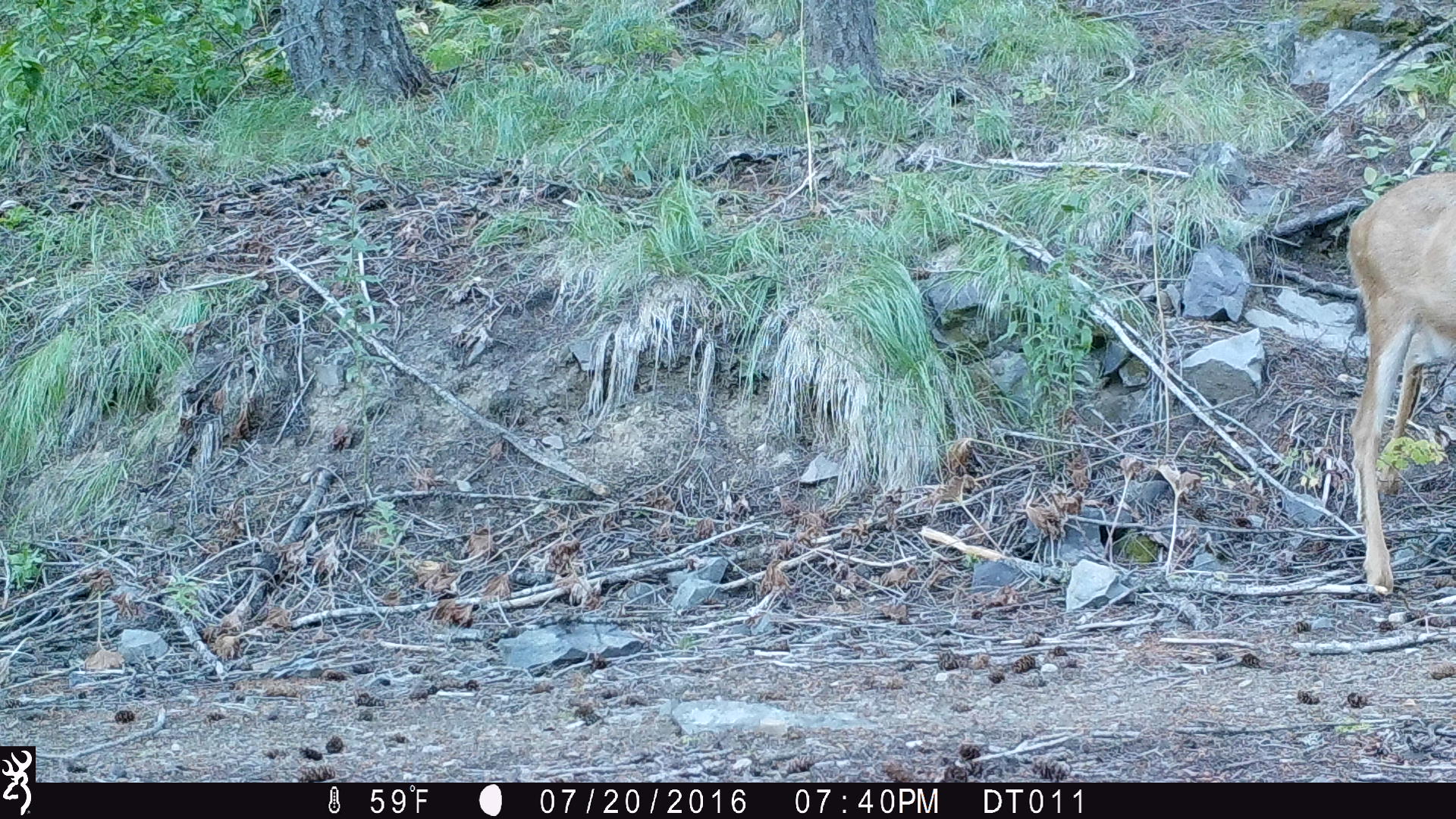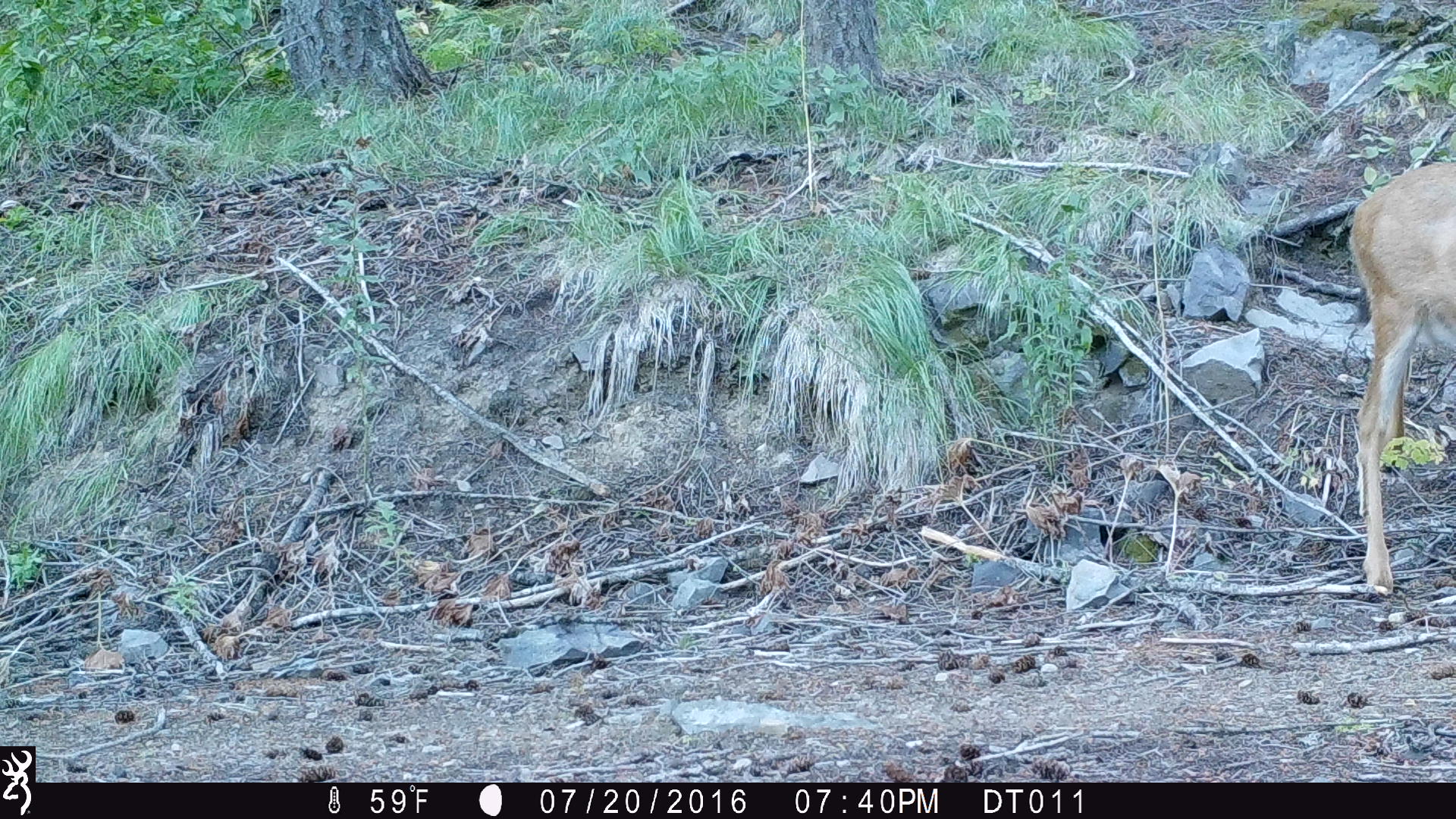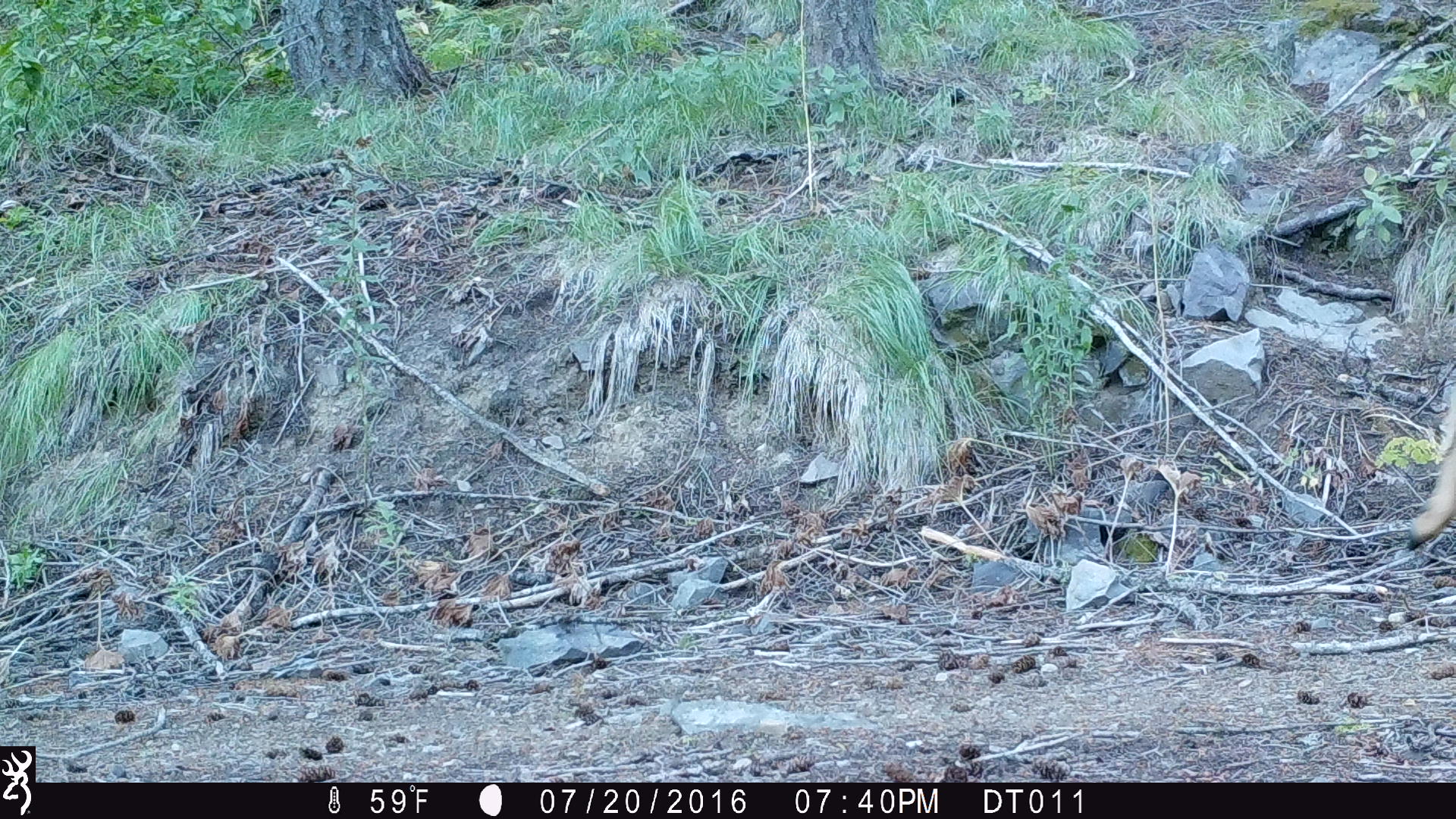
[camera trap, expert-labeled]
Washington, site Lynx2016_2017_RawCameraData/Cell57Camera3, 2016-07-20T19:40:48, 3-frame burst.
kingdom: Animalia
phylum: Chordata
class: Mammalia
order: Artiodactyla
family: Cervidae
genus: Odocoileus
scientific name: Odocoileus hemionus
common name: mule deer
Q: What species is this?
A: Odocoileus hemionus (mule deer).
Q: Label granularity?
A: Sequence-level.